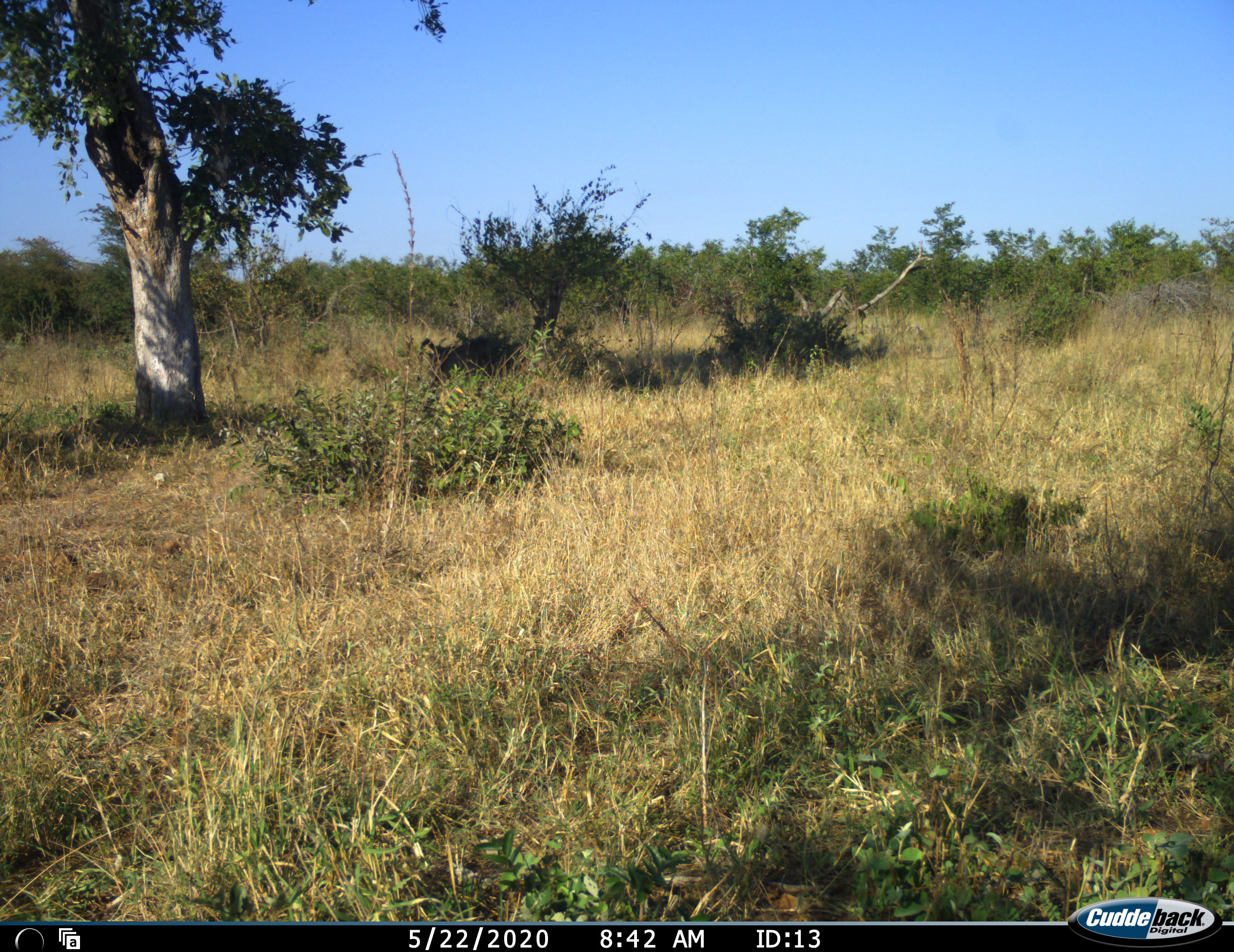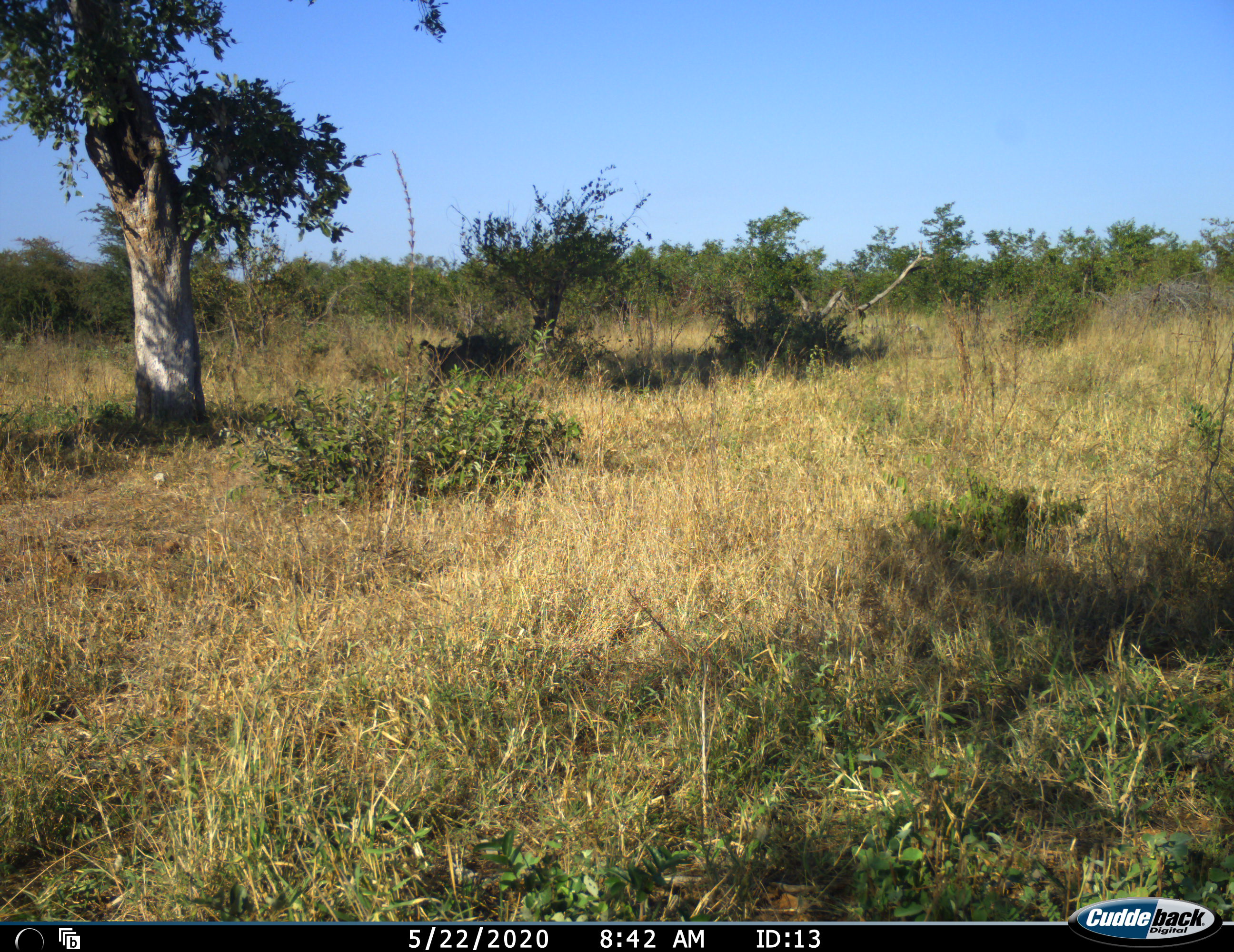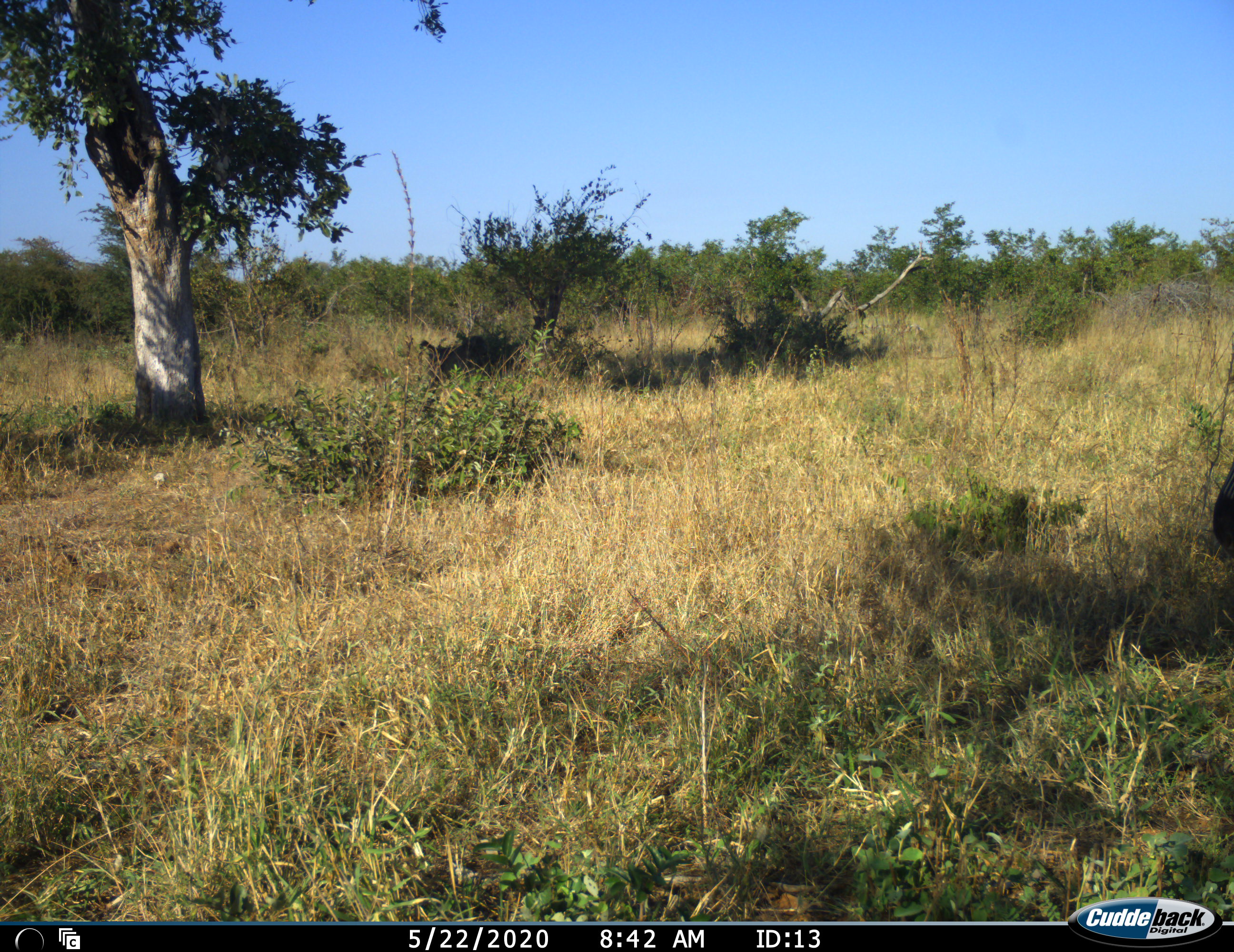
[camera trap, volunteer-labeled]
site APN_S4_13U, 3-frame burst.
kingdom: Animalia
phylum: Chordata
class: Mammalia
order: Perissodactyla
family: Equidae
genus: Equus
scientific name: Equus quagga burchellii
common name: burchell's zebra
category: zebraburchells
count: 1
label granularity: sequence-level